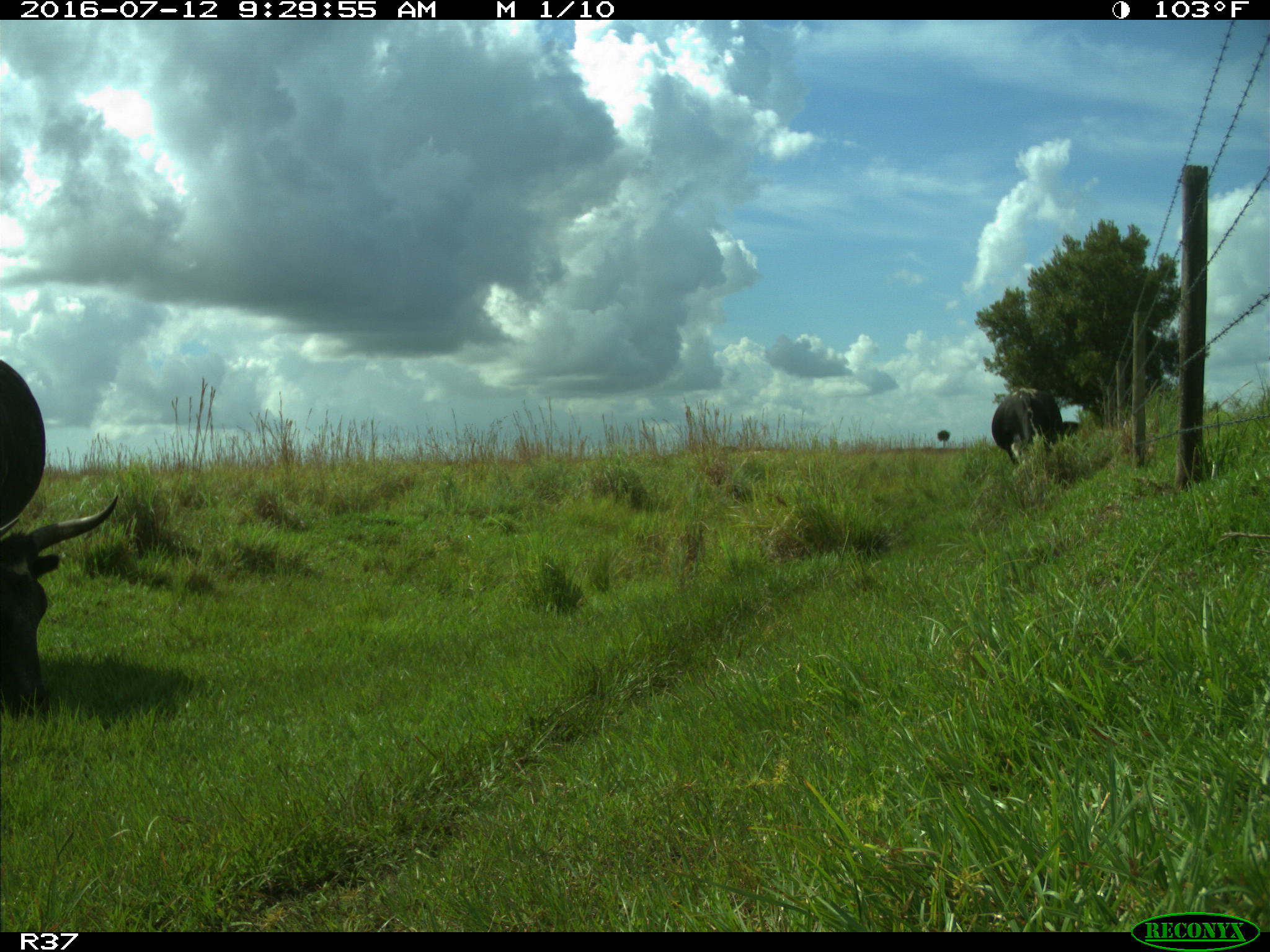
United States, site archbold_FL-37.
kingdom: Animalia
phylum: Chordata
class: Mammalia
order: Artiodactyla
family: Bovidae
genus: Bos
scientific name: Bos taurus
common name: domestic cow